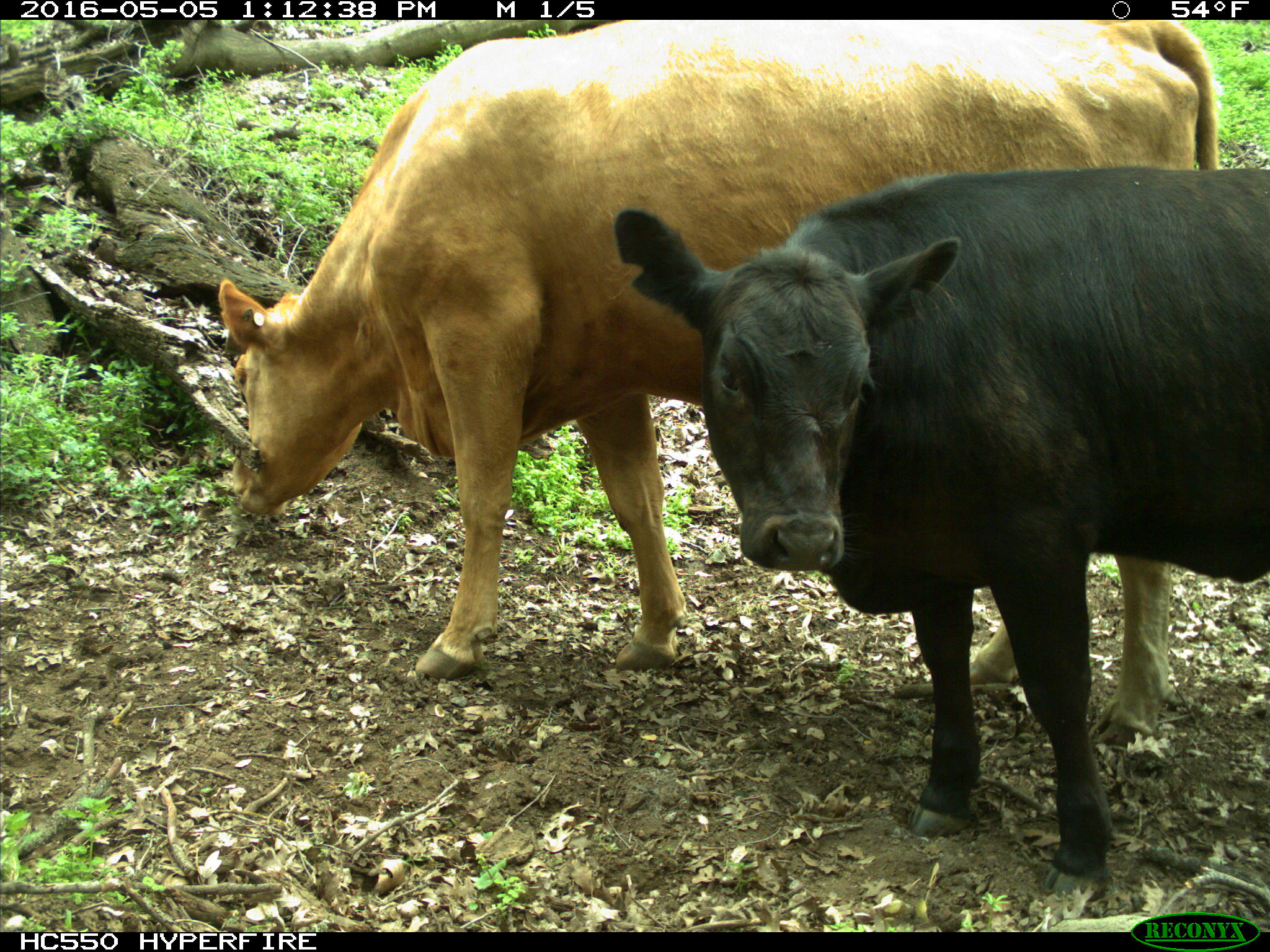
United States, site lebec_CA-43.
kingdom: Animalia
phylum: Chordata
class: Mammalia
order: Artiodactyla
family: Bovidae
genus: Bos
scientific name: Bos taurus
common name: domestic cow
Bos taurus (domestic cow).